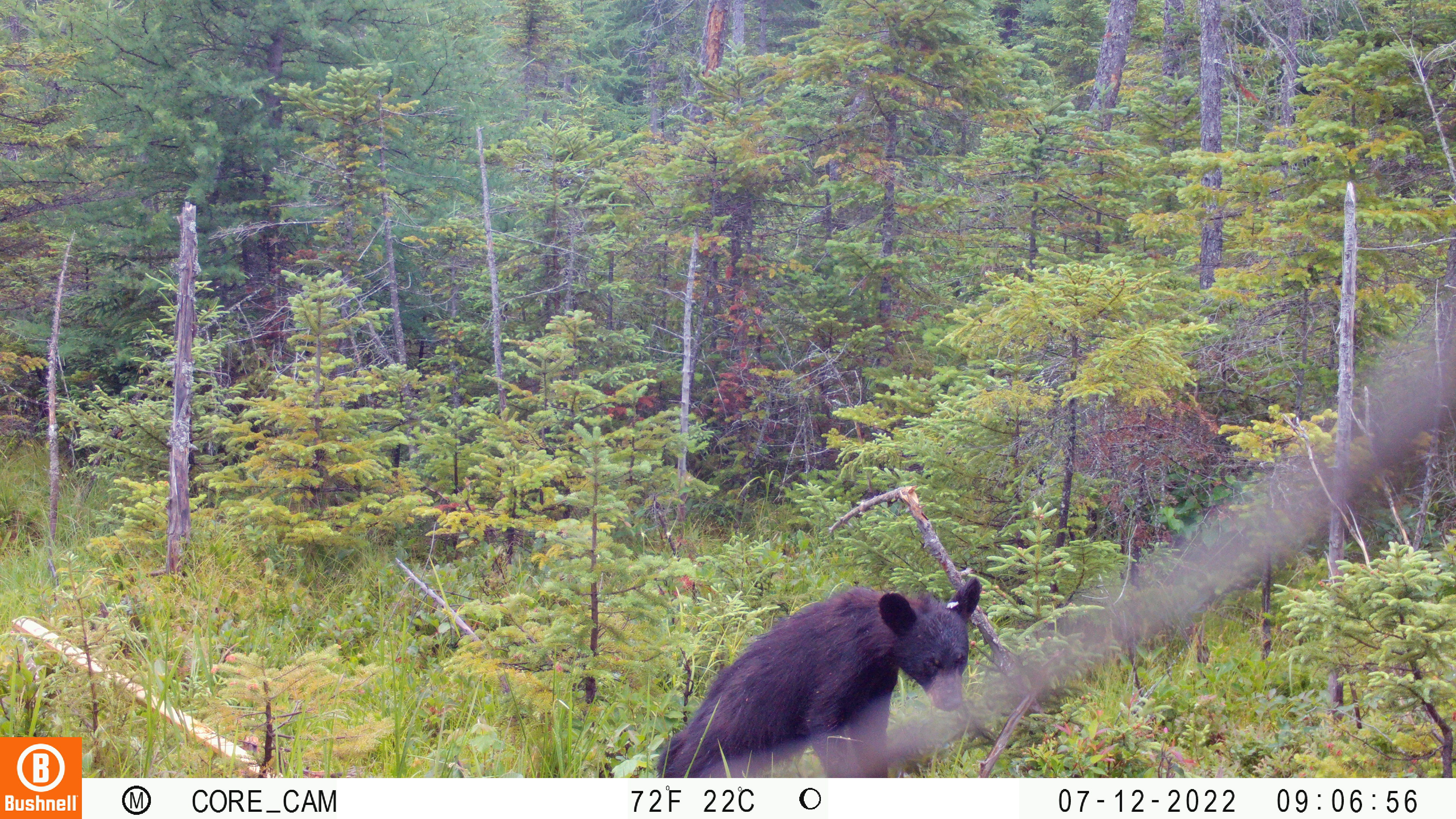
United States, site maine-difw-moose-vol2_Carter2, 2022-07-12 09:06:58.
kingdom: Animalia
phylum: Chordata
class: Mammalia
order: Carnivora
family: Ursidae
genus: Ursus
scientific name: Ursus americanus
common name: black bear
Black bear (Ursus americanus).